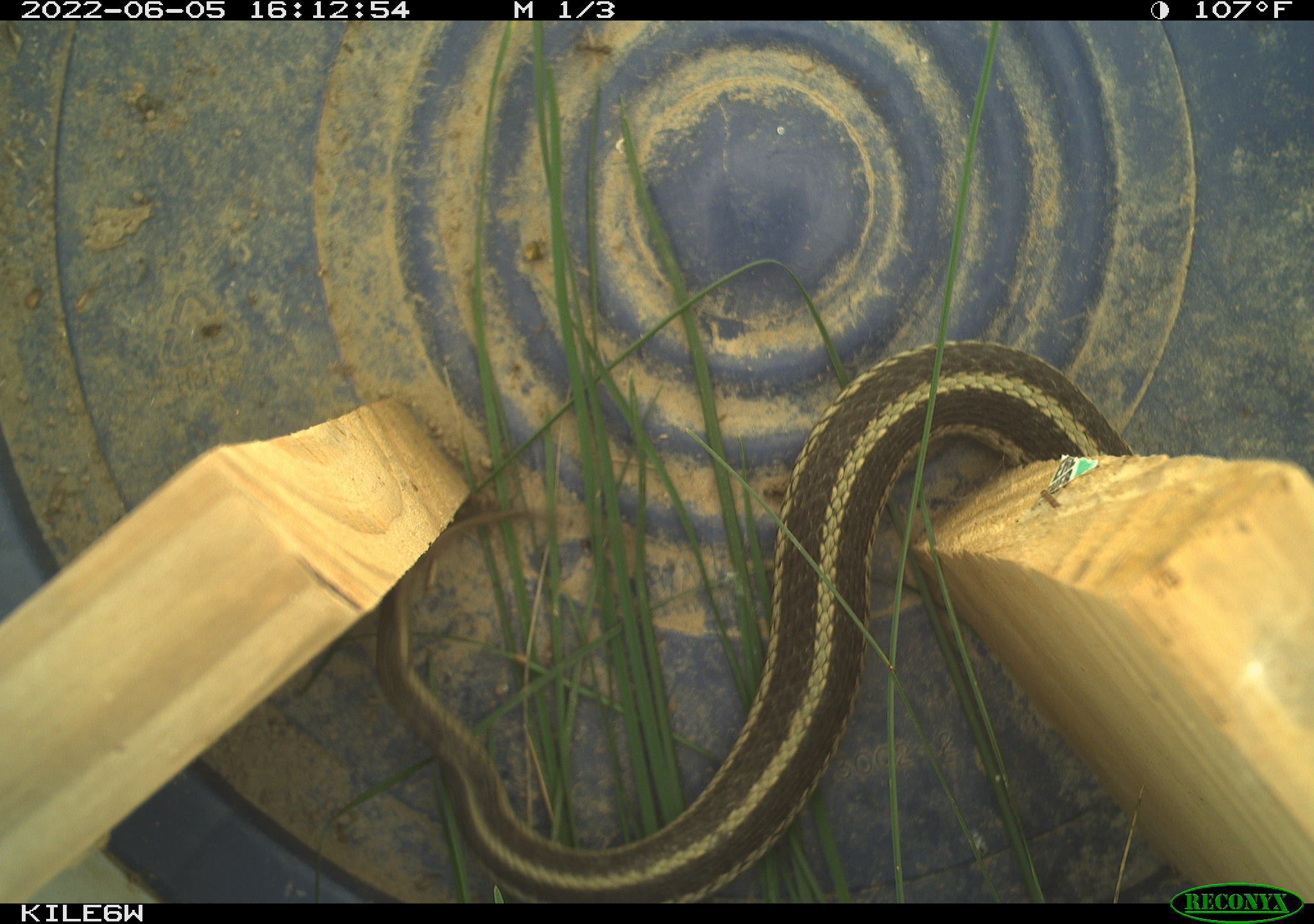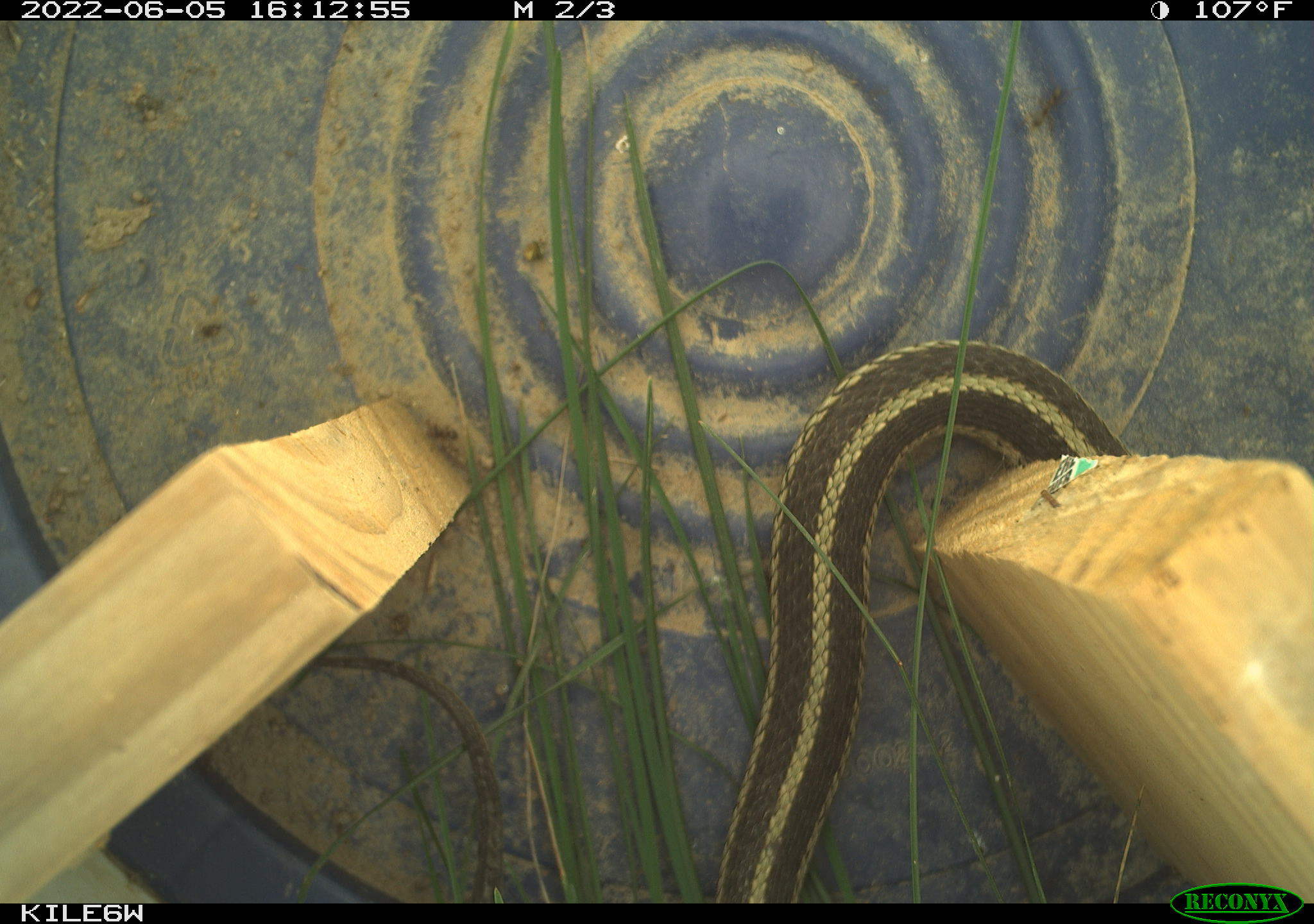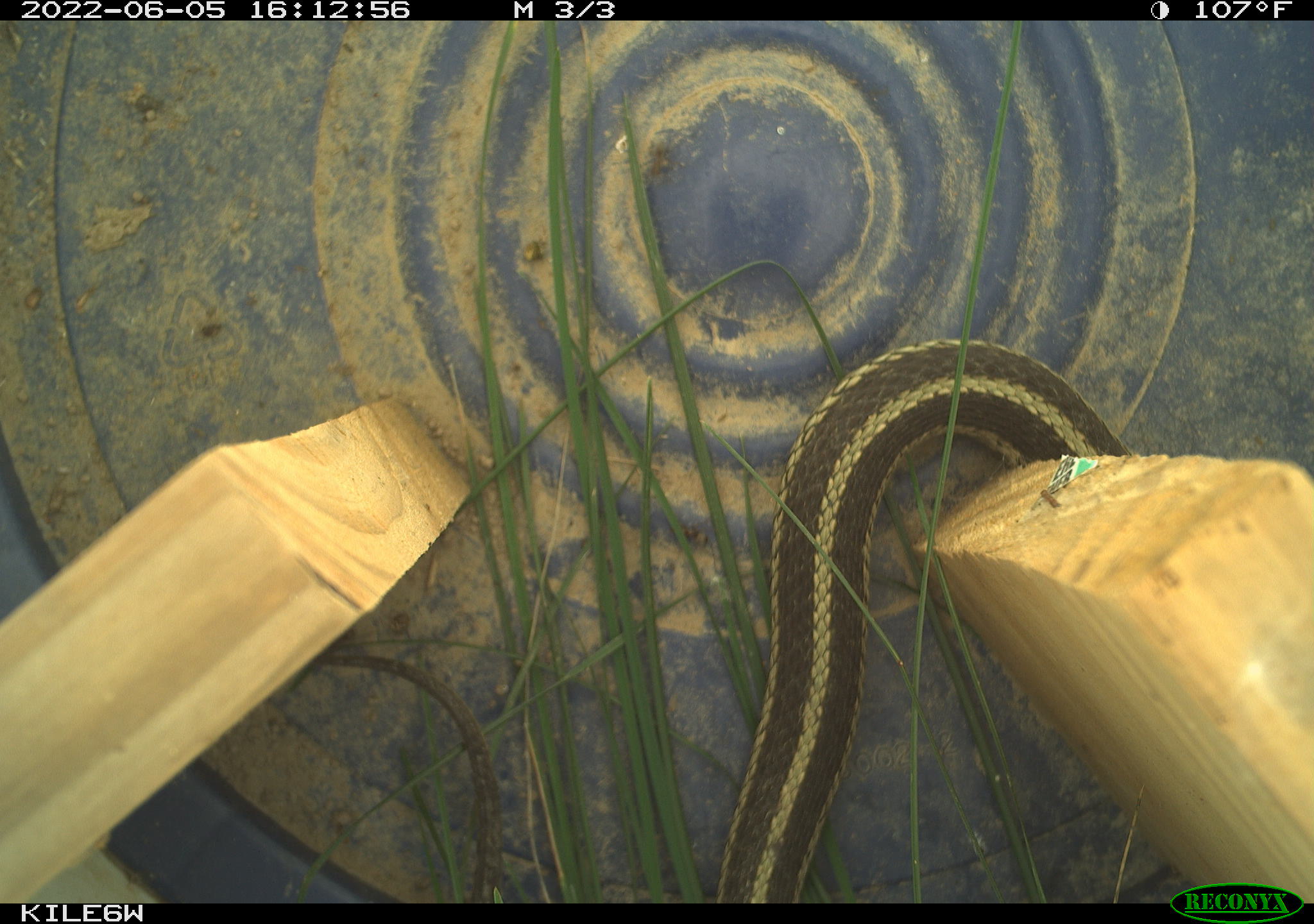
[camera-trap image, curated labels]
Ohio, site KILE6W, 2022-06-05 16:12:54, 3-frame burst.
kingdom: Animalia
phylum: Chordata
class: Reptilia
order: Squamata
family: Colubridae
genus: Thamnophis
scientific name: Thamnophis sirtalis sirtalis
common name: eastern gartersnake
Eastern gartersnake (Thamnophis sirtalis sirtalis).